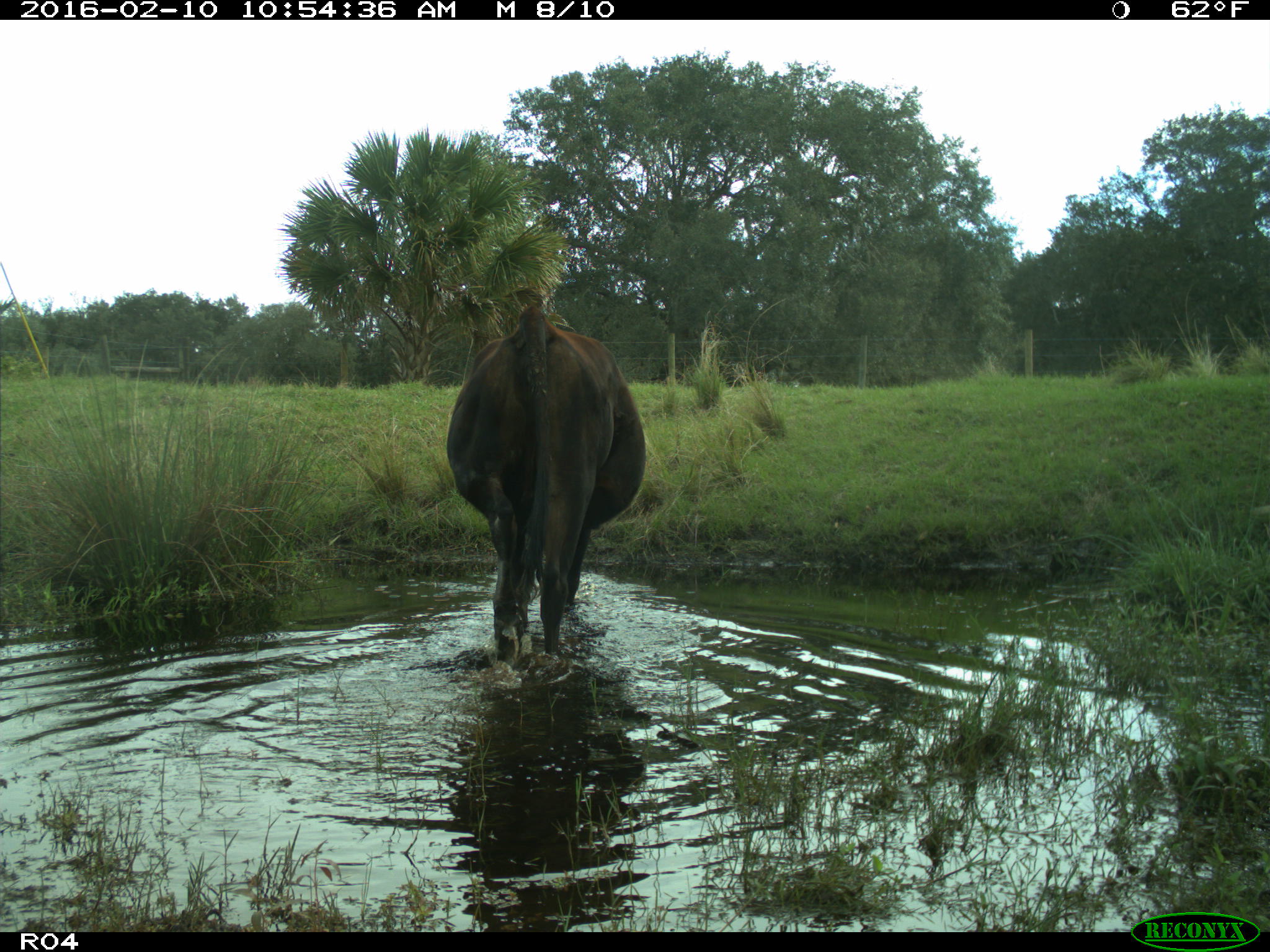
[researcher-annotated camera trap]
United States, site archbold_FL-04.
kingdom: Animalia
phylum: Chordata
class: Mammalia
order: Artiodactyla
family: Bovidae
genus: Bos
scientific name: Bos taurus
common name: domestic cow